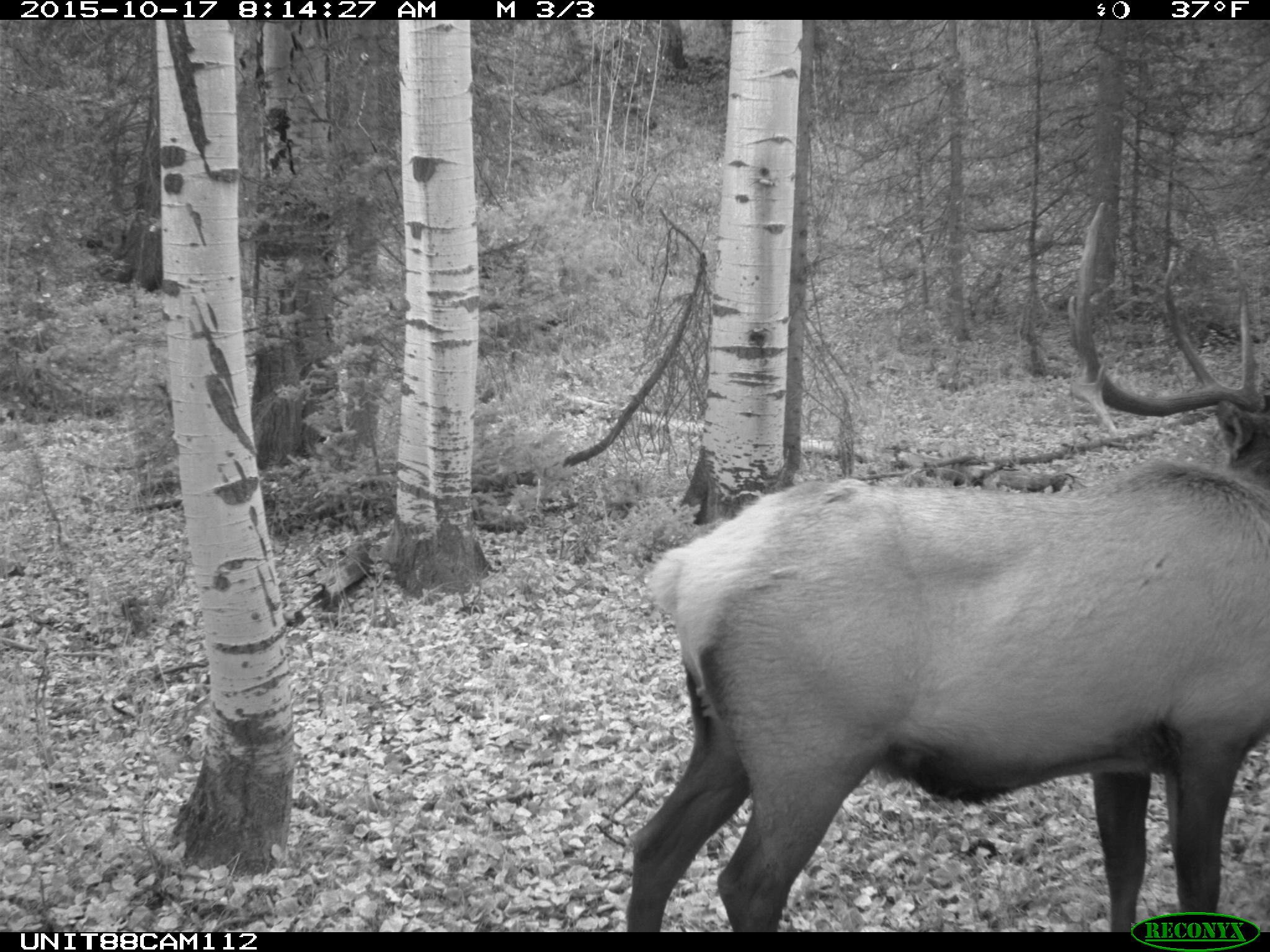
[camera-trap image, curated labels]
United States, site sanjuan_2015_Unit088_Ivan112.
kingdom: Animalia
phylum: Chordata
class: Mammalia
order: Artiodactyla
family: Cervidae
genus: Cervus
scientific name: Cervus elaphus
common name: red deer